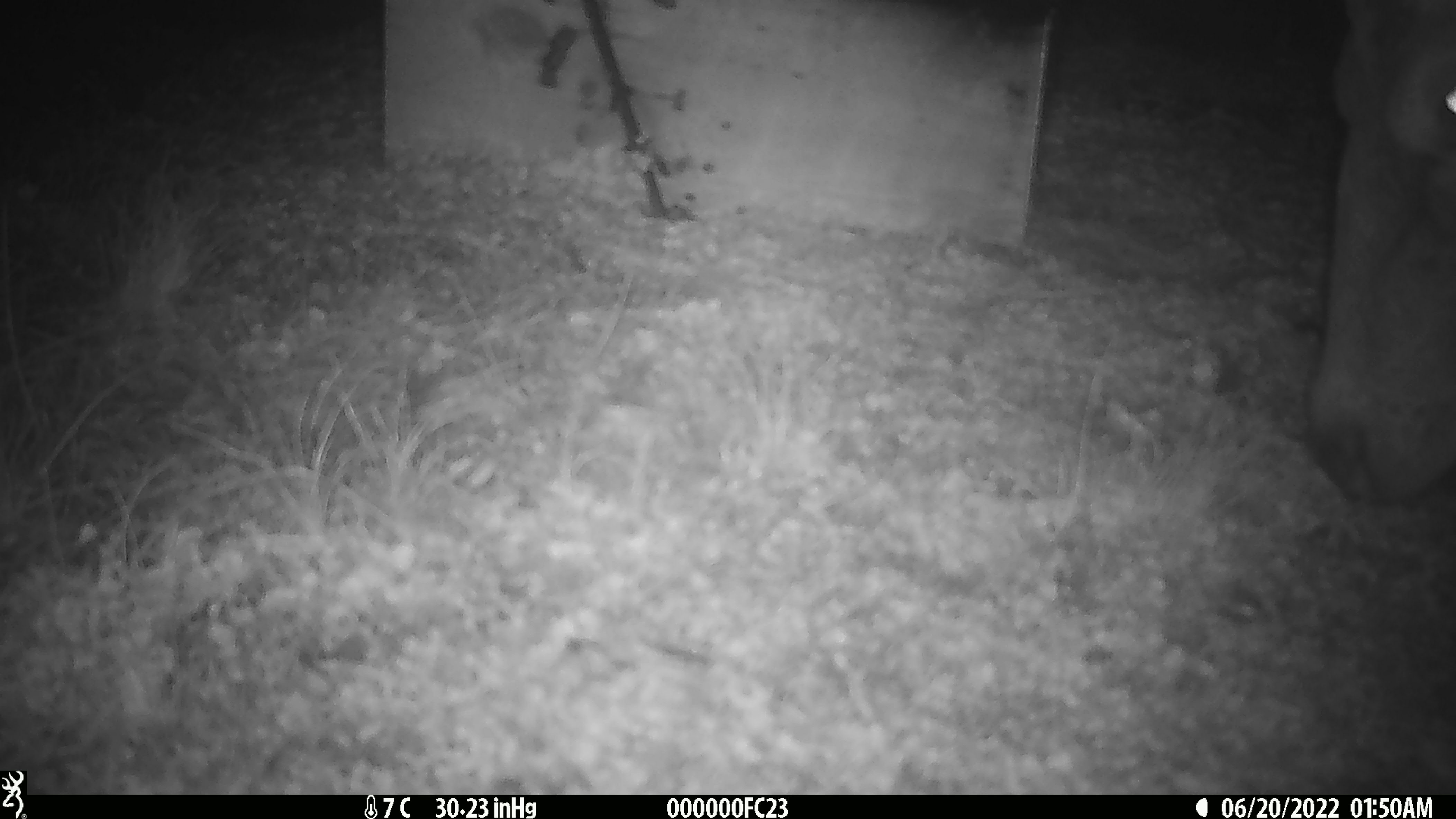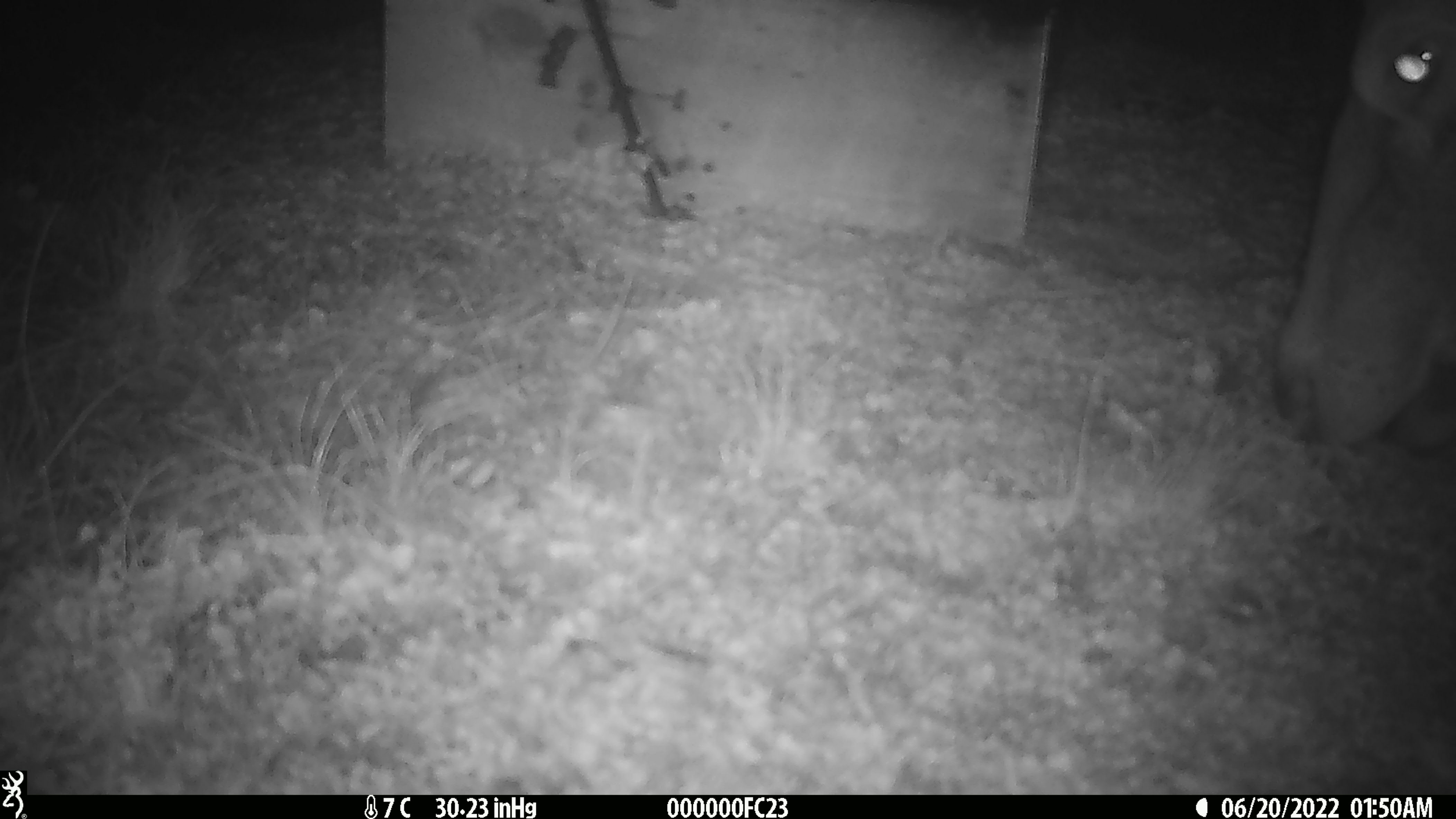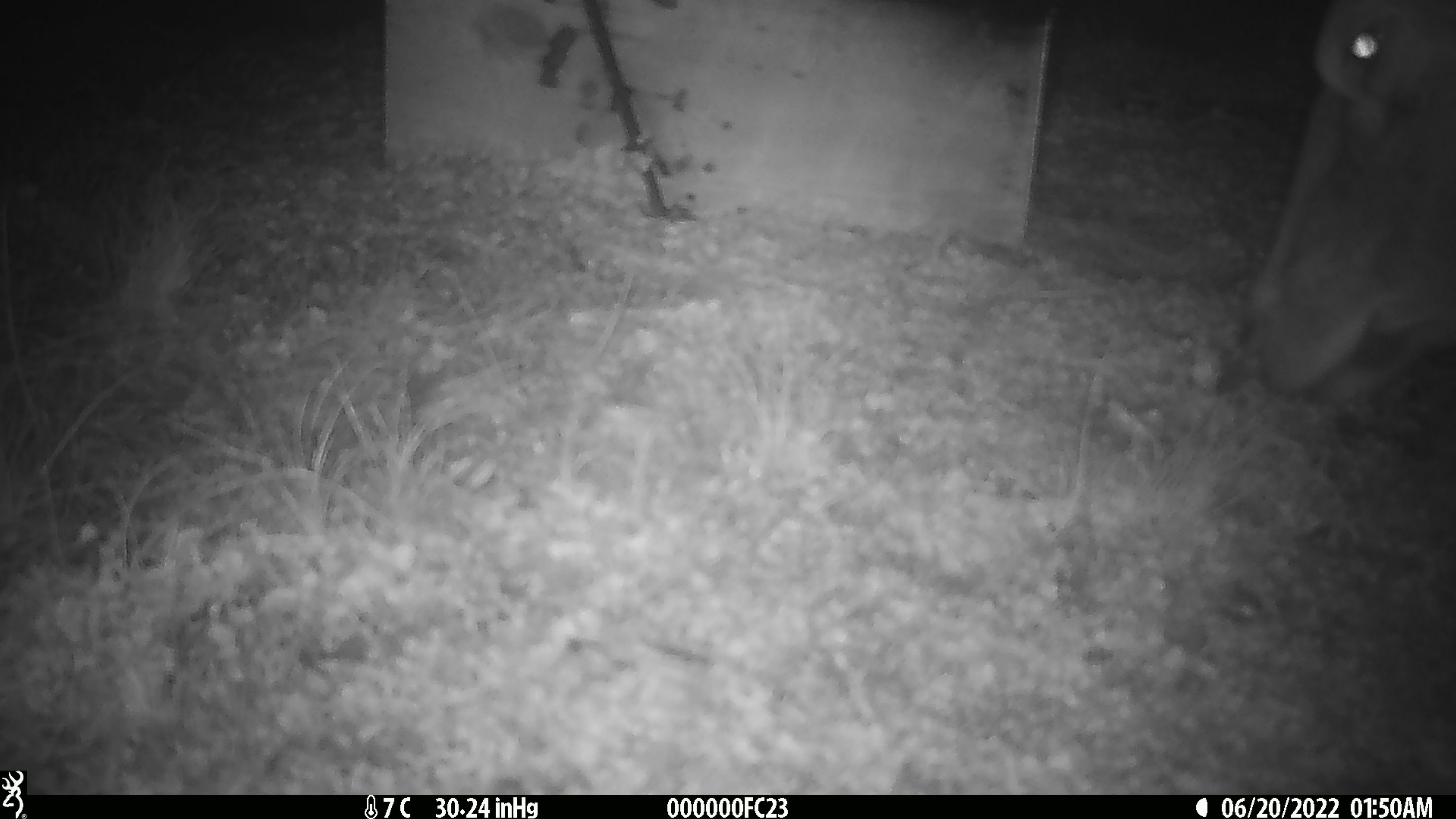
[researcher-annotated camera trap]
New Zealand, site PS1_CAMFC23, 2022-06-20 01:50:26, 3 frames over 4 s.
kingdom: Animalia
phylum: Chordata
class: Mammalia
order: Artiodactyla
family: Cervidae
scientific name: Cervidae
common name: deer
Deer (Cervidae).